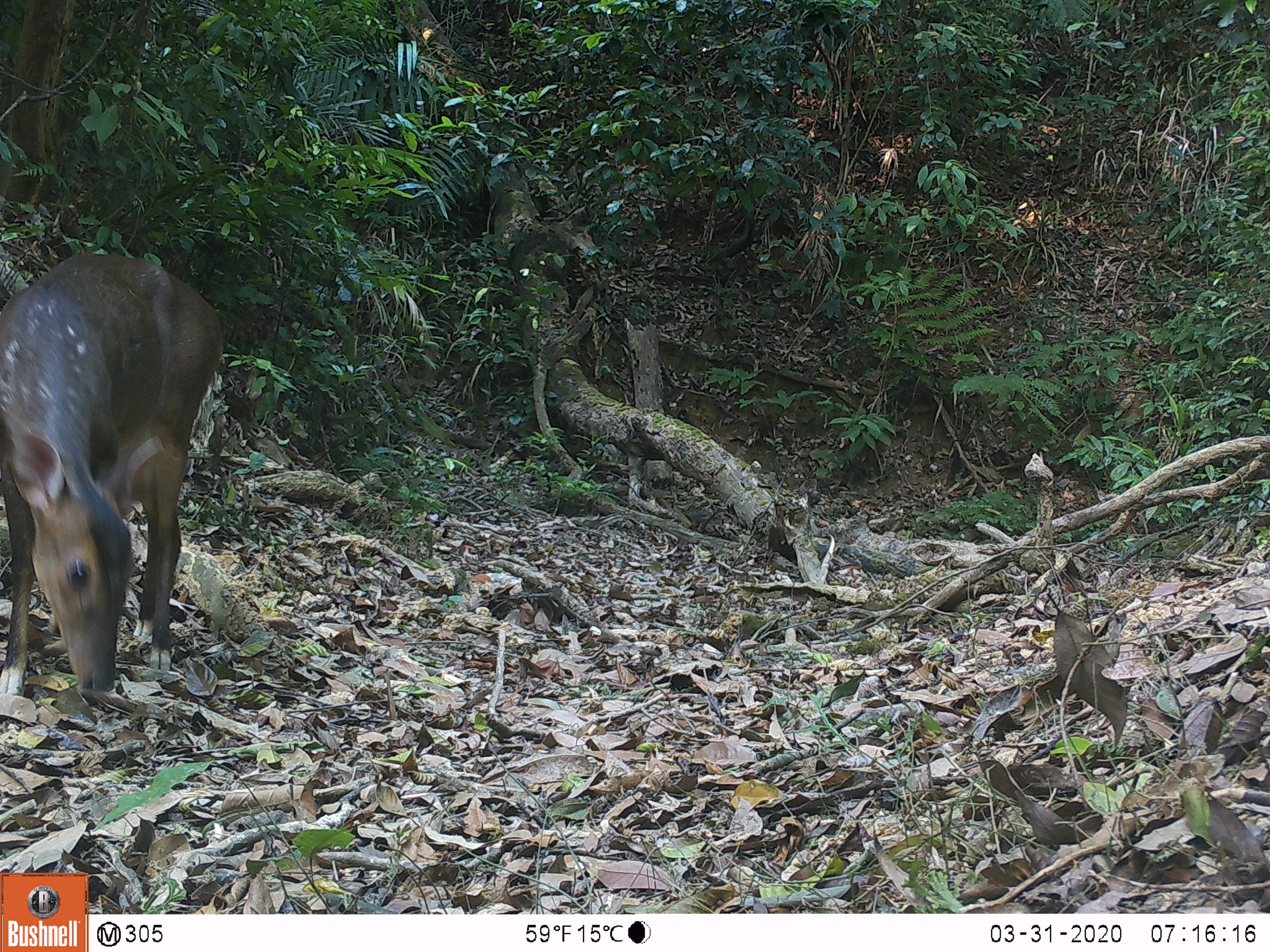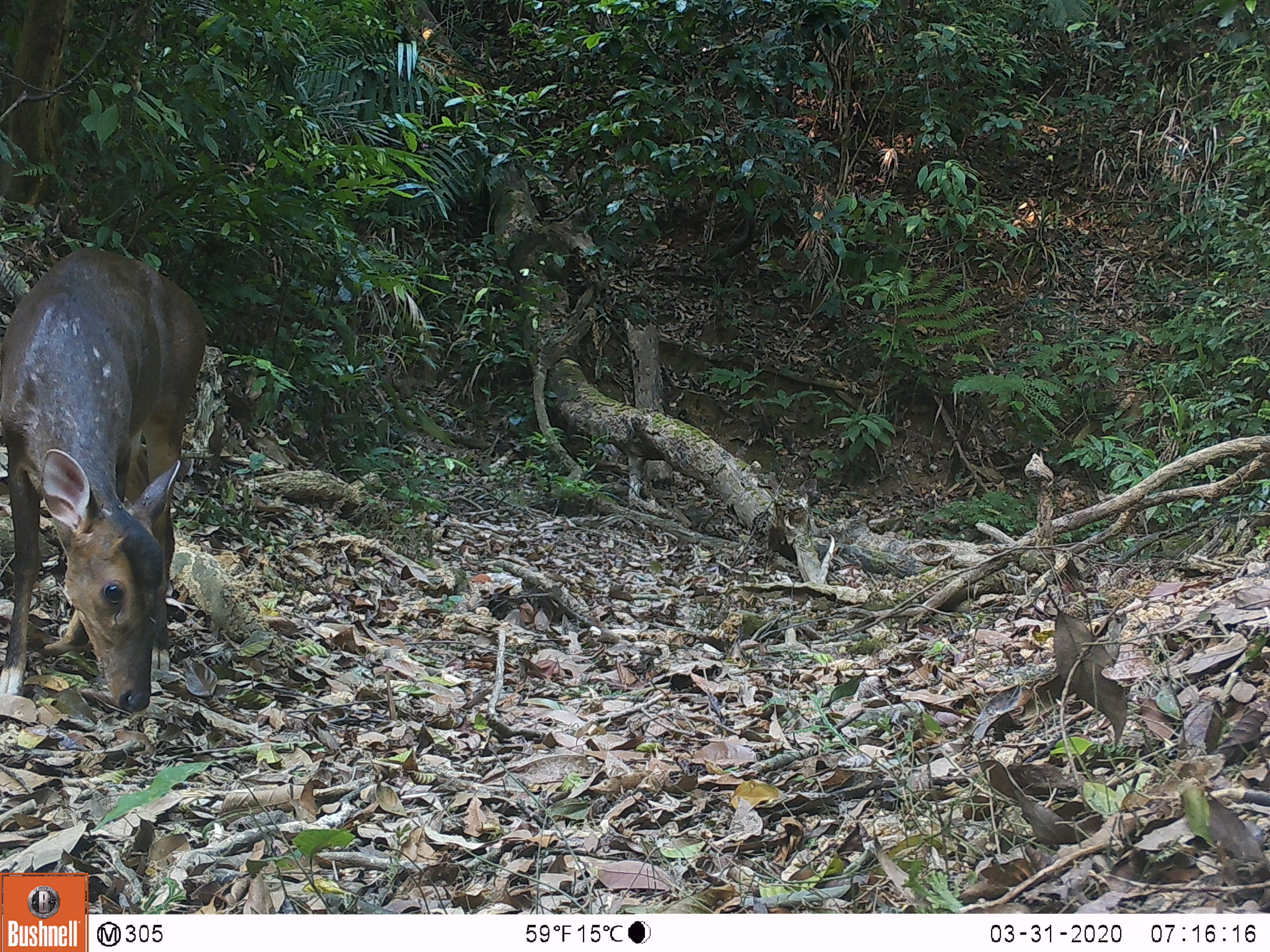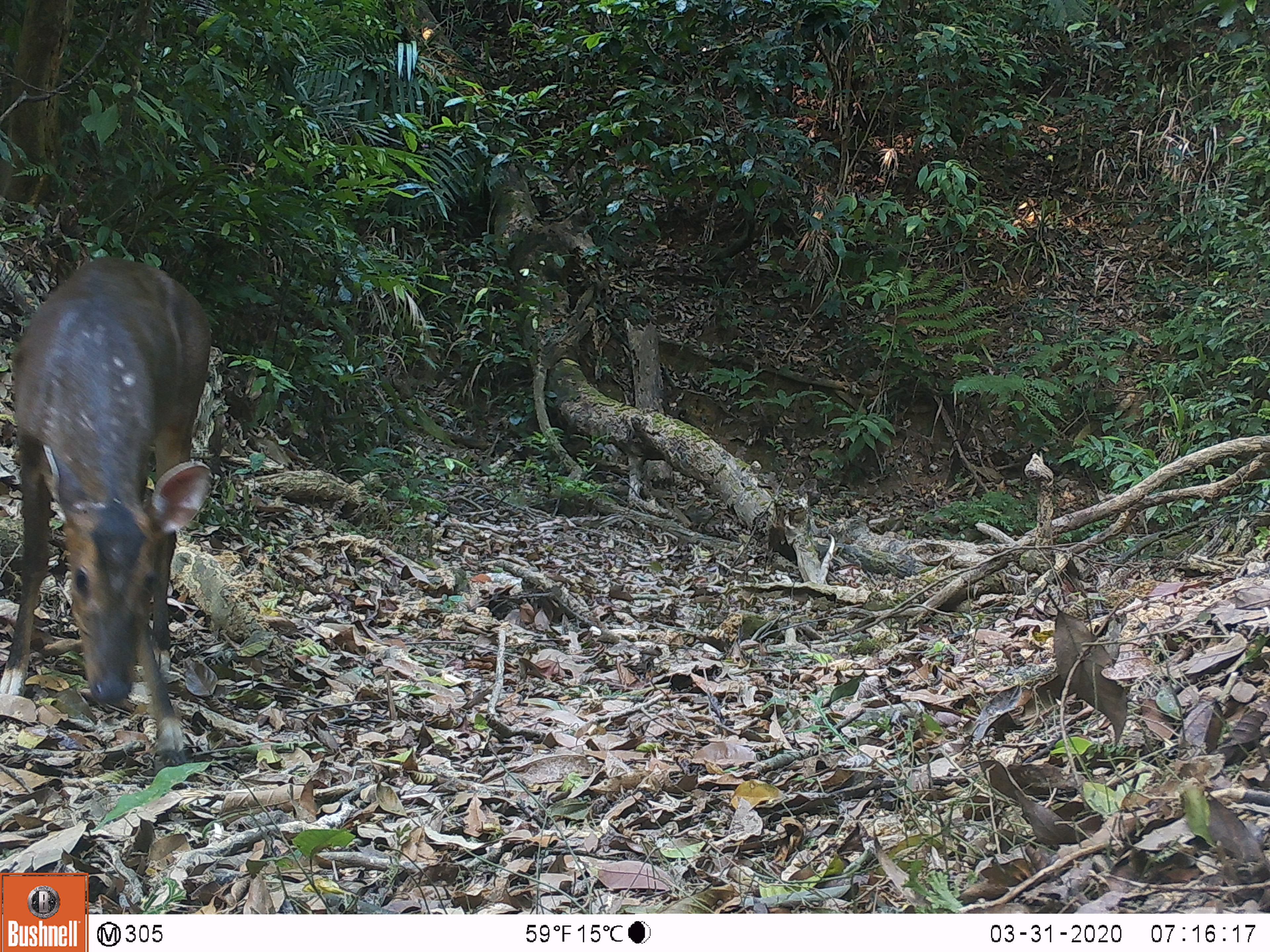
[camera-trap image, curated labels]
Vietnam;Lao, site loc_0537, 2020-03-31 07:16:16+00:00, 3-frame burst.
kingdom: Animalia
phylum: Chordata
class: Mammalia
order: Artiodactyla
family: Cervidae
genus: Muntiacus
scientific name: Muntiacus vuquangensis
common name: large-antlered muntjac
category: large antlered muntjac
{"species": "large antlered muntjac (large-antlered muntjac) (Muntiacus vuquangensis)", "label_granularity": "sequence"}